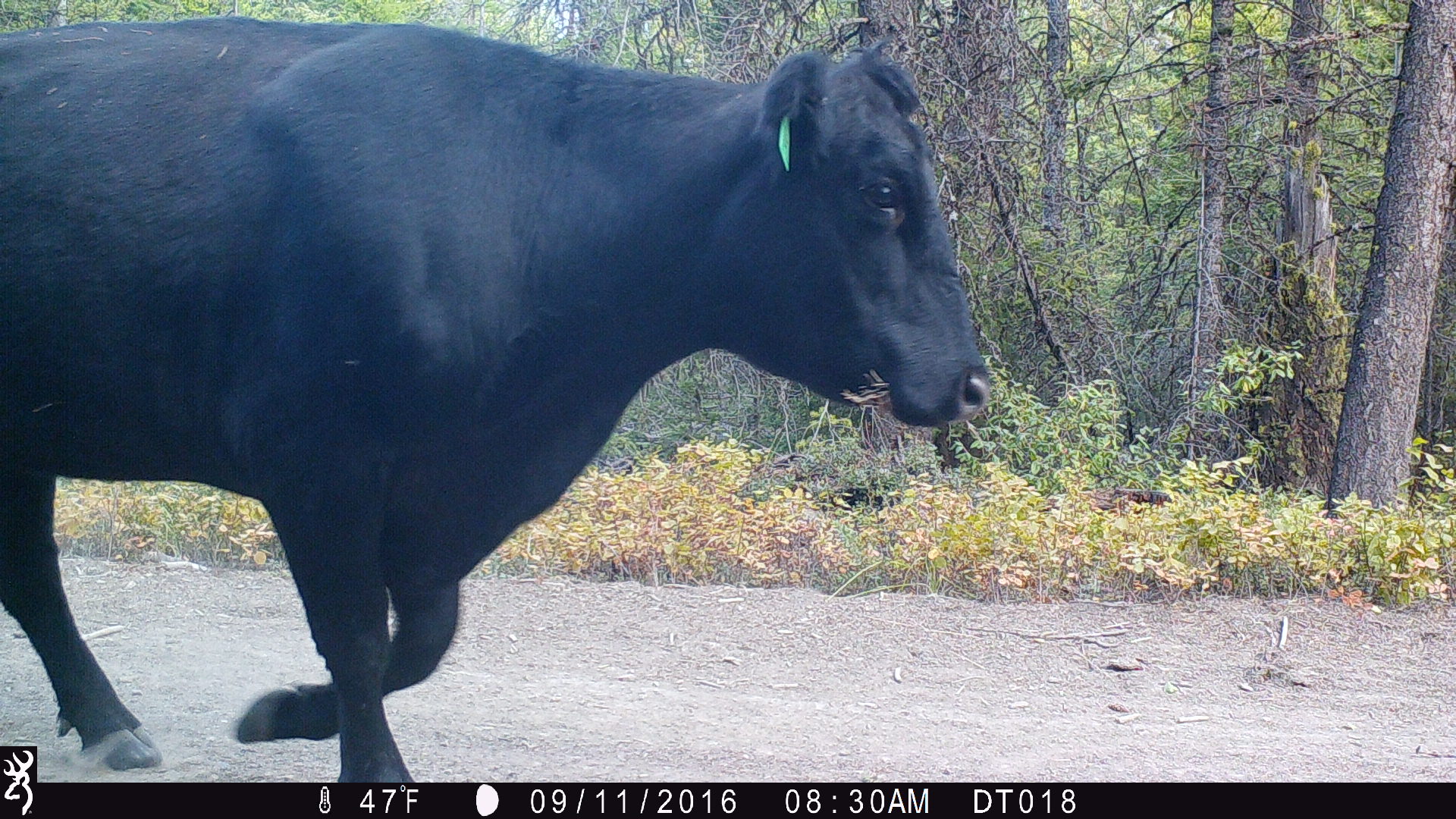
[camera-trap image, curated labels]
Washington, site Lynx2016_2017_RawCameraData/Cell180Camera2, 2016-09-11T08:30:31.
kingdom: Animalia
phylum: Chordata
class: Mammalia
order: Artiodactyla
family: Bovidae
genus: Bos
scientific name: Bos taurus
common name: domestic cattle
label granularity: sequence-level